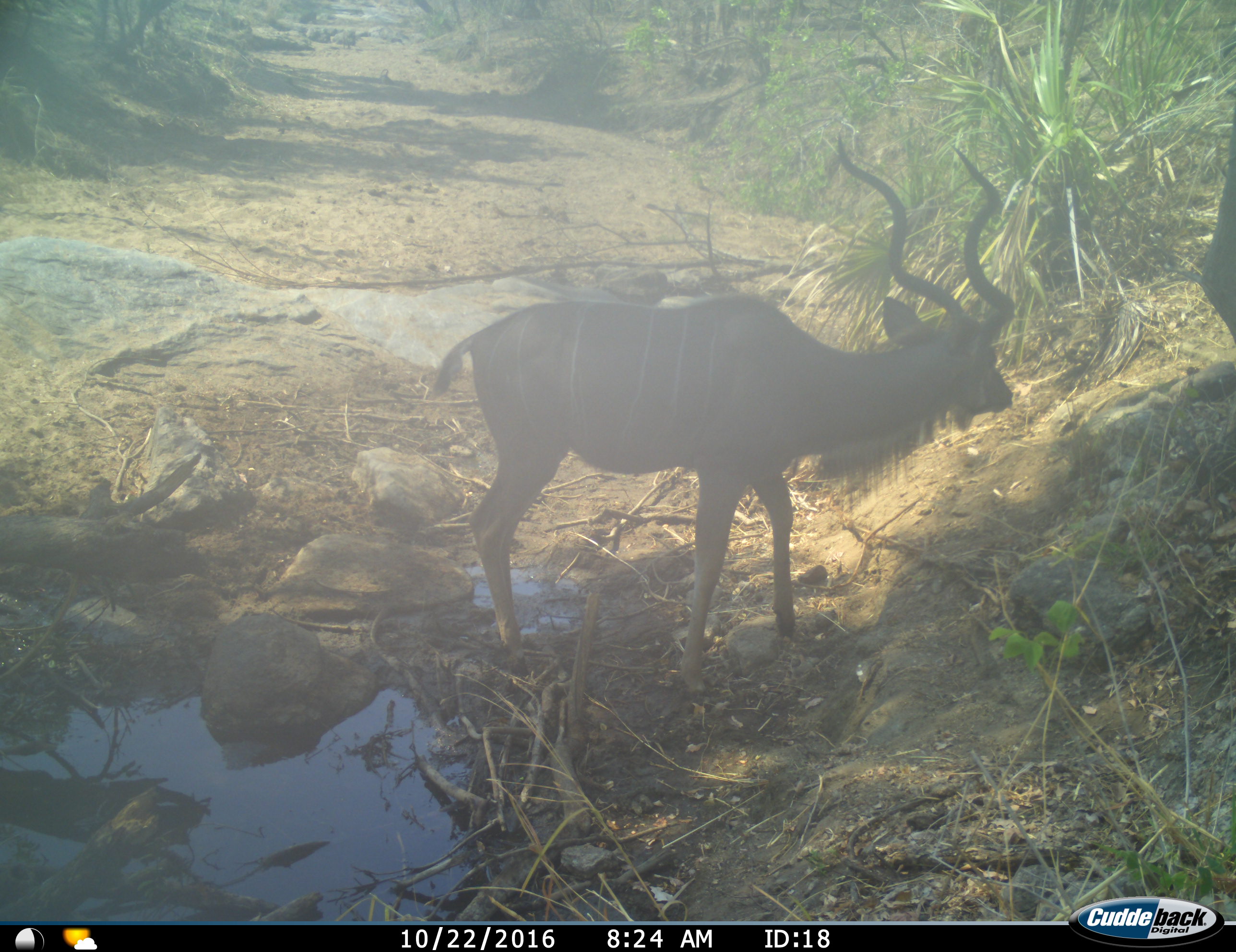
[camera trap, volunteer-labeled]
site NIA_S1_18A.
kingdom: Animalia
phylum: Chordata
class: Mammalia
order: Artiodactyla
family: Bovidae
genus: Tragelaphus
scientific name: Tragelaphus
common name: kudu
Kudu (Tragelaphus), count 1. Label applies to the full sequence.